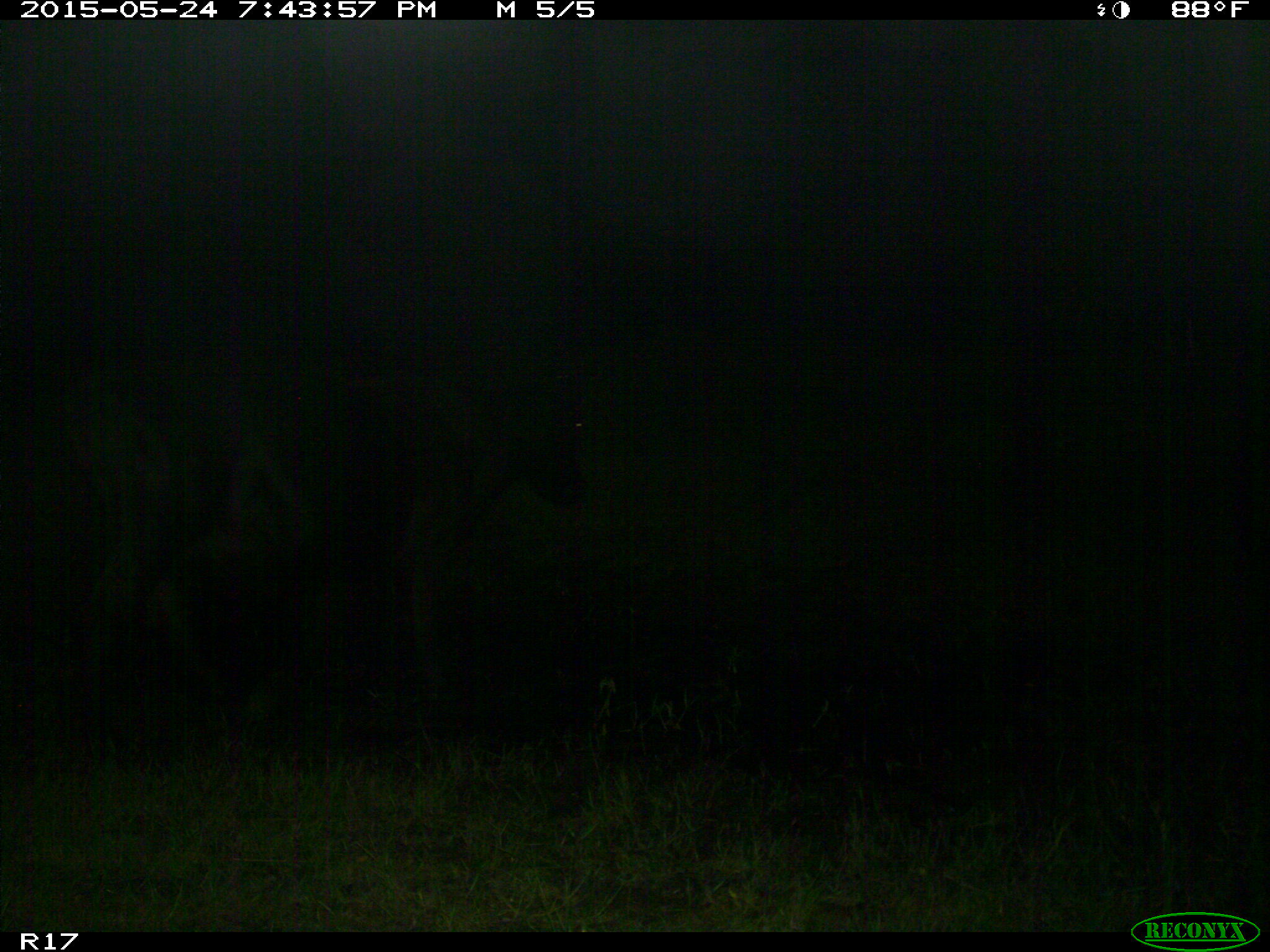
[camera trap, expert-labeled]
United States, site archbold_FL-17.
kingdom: Animalia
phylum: Chordata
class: Mammalia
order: Artiodactyla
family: Bovidae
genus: Bos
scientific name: Bos taurus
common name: domestic cow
Bos taurus (domestic cow).